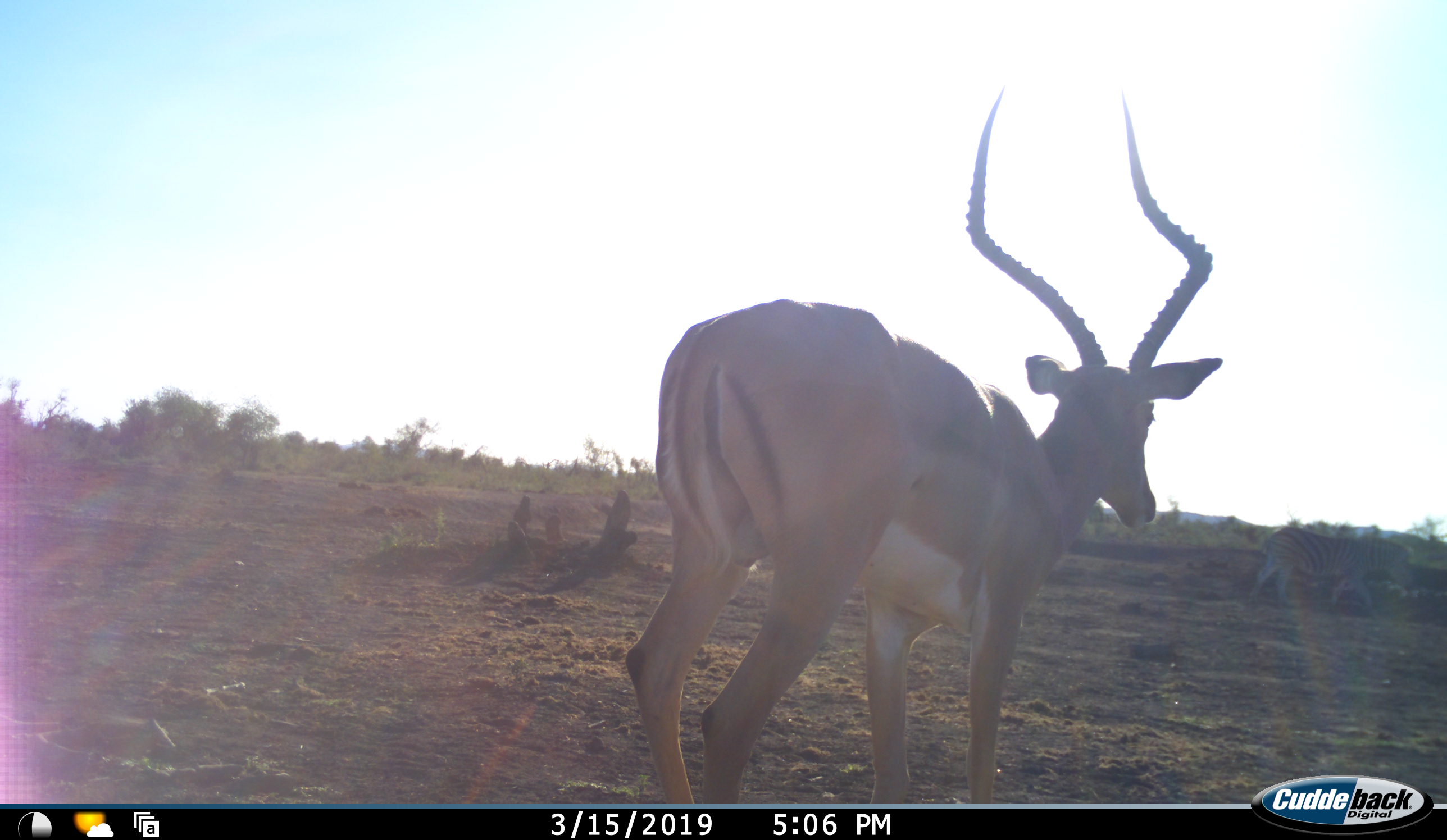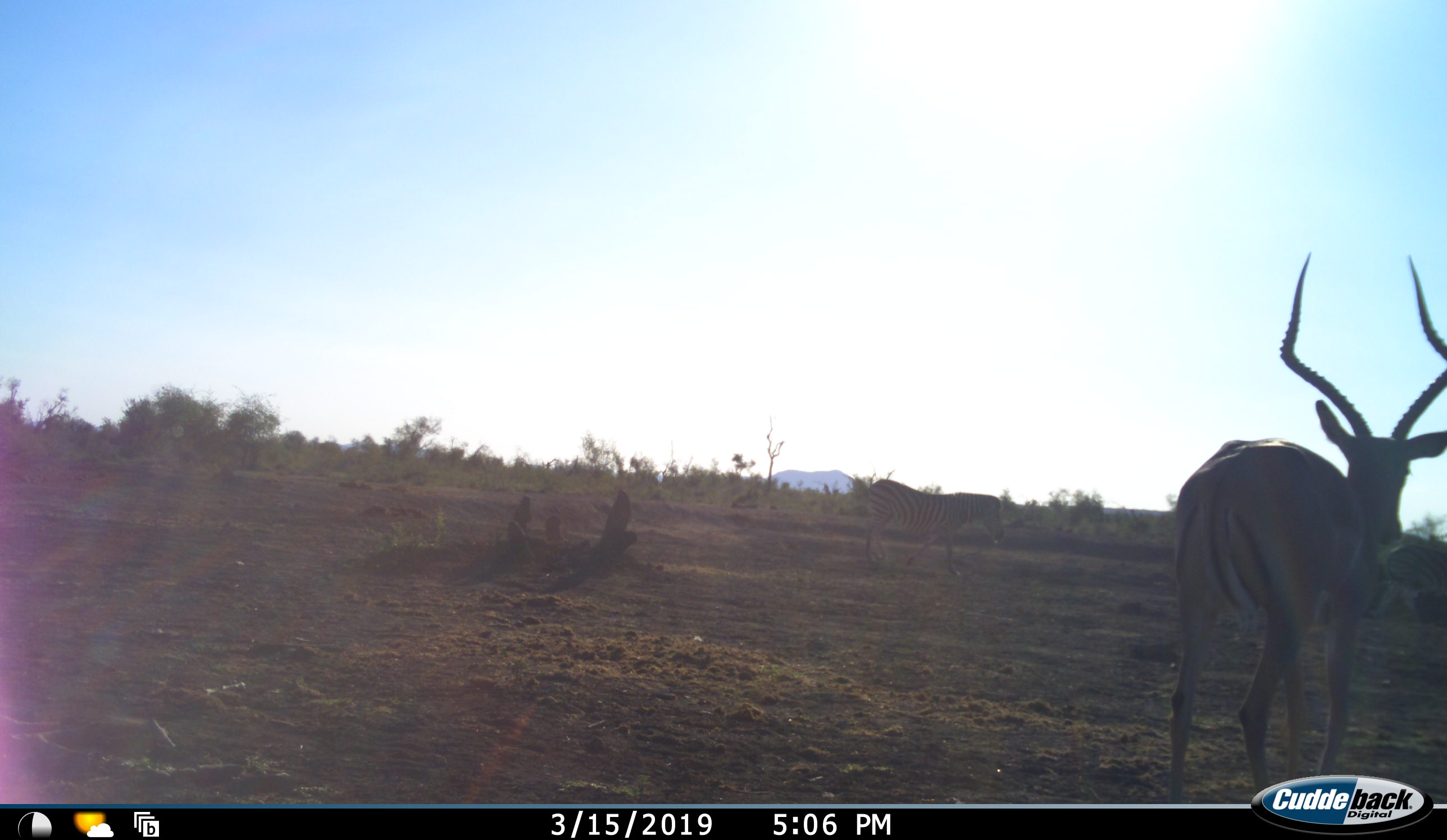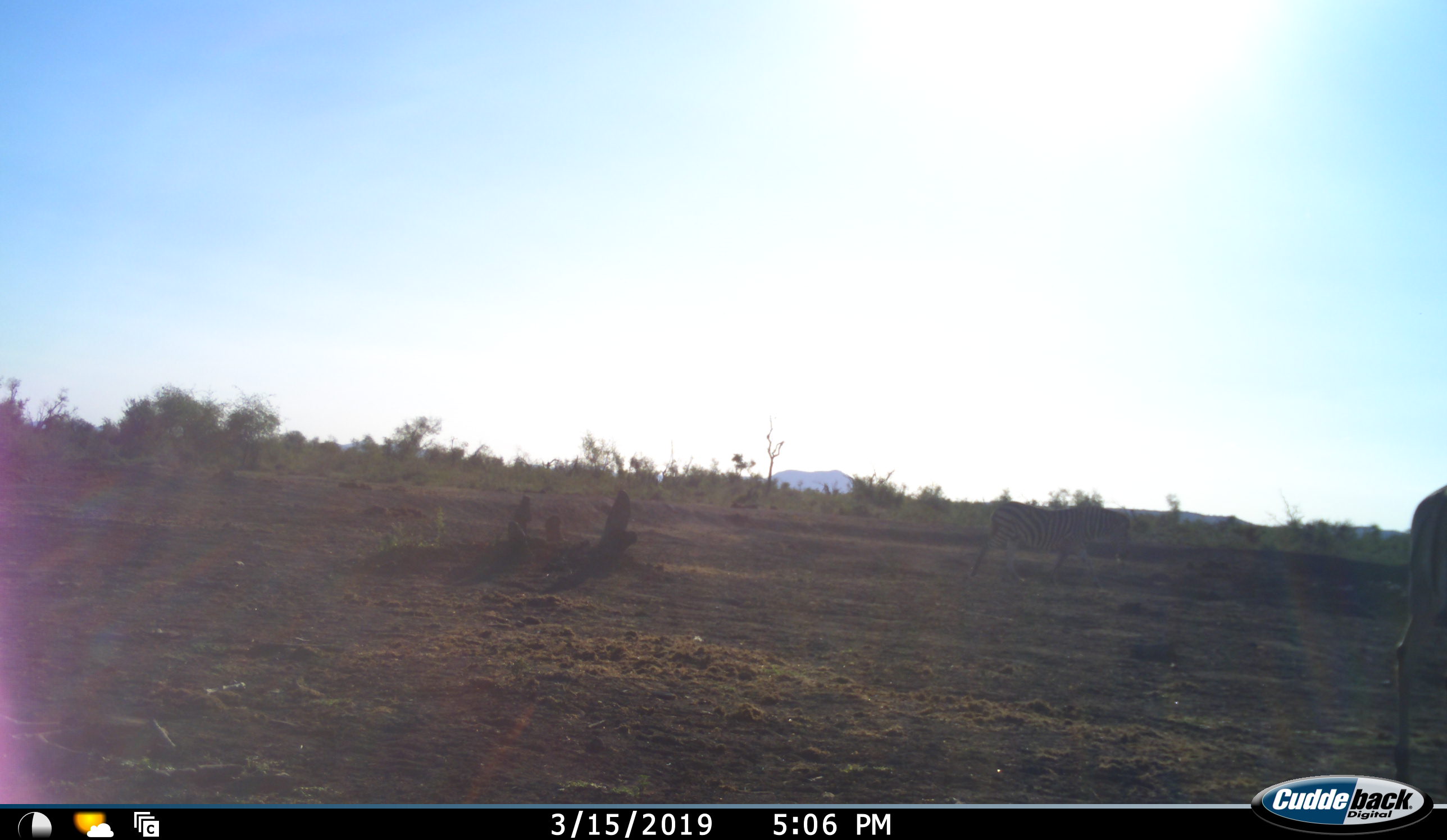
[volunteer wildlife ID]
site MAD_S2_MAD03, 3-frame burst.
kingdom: Animalia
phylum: Chordata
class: Mammalia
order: Artiodactyla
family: Bovidae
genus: Aepyceros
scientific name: Aepyceros melampus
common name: impala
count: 1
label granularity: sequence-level